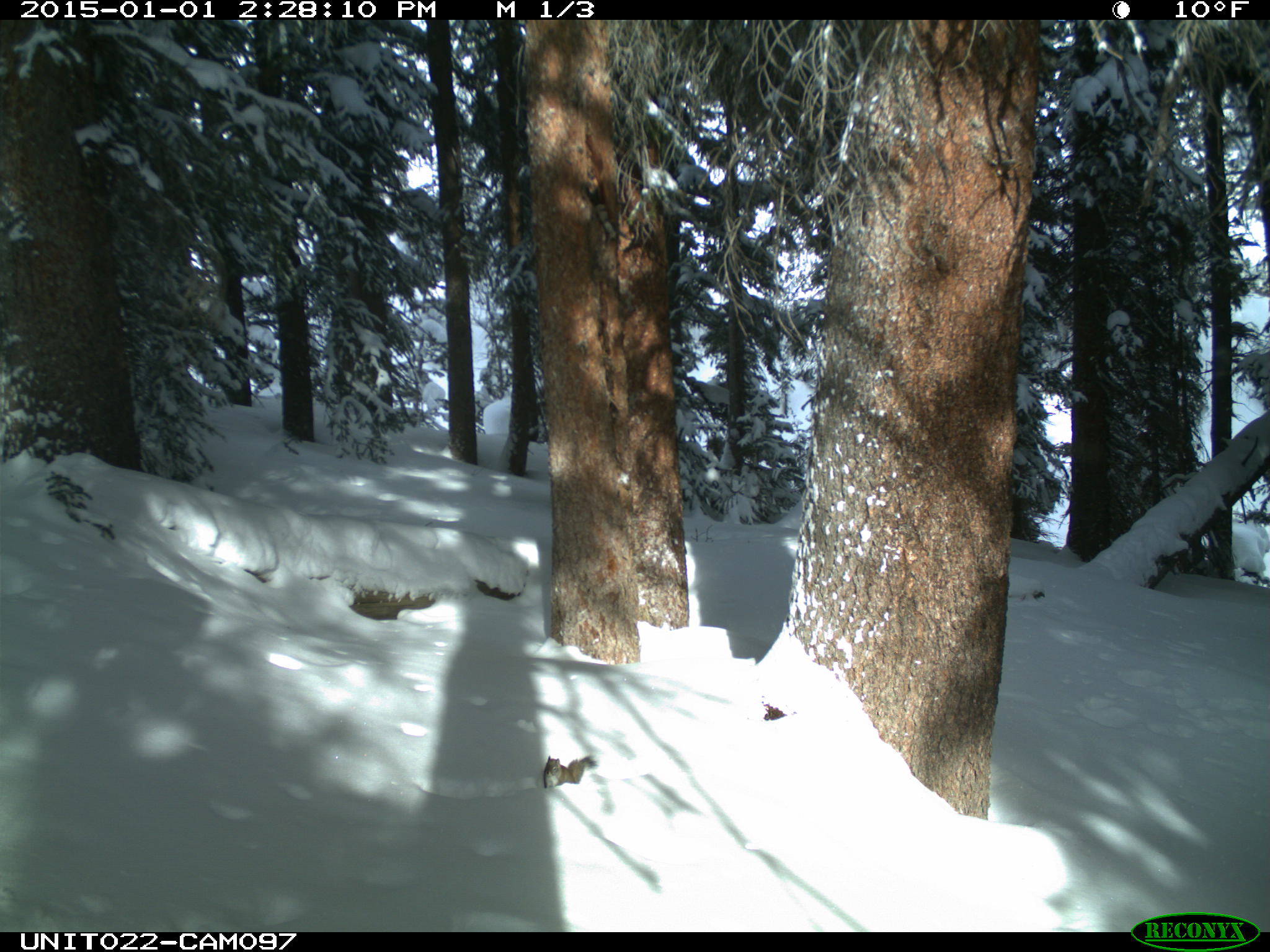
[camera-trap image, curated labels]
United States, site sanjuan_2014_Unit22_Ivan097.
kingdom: Animalia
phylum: Chordata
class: Mammalia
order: Rodentia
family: Sciuridae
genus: Tamiasciurus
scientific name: Tamiasciurus hudsonicus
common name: american red squirrel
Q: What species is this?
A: Tamiasciurus hudsonicus (american red squirrel).